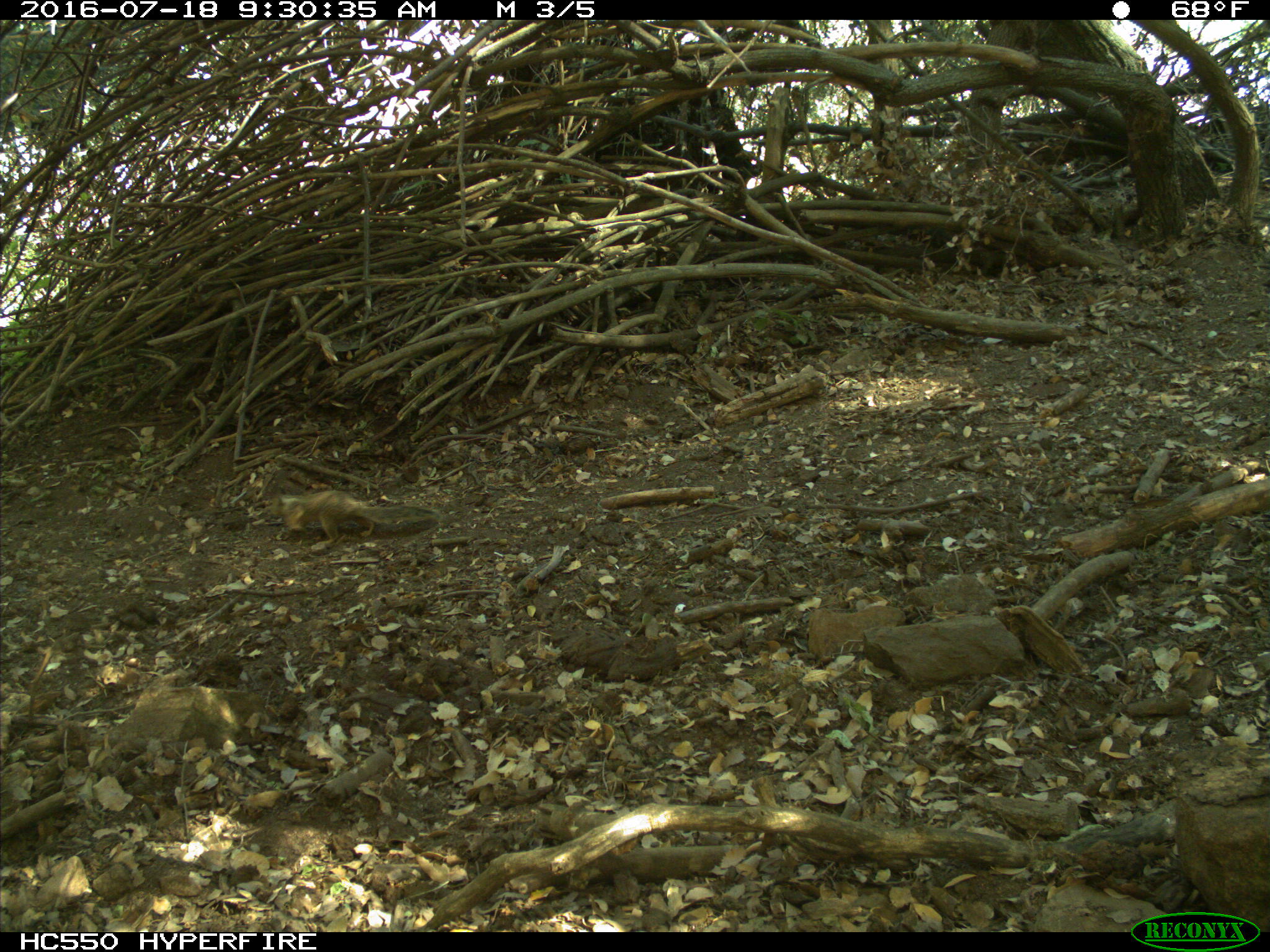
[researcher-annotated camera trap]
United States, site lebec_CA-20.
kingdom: Animalia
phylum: Chordata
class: Mammalia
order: Rodentia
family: Sciuridae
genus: Otospermophilus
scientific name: Otospermophilus beecheyi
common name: california ground squirrel